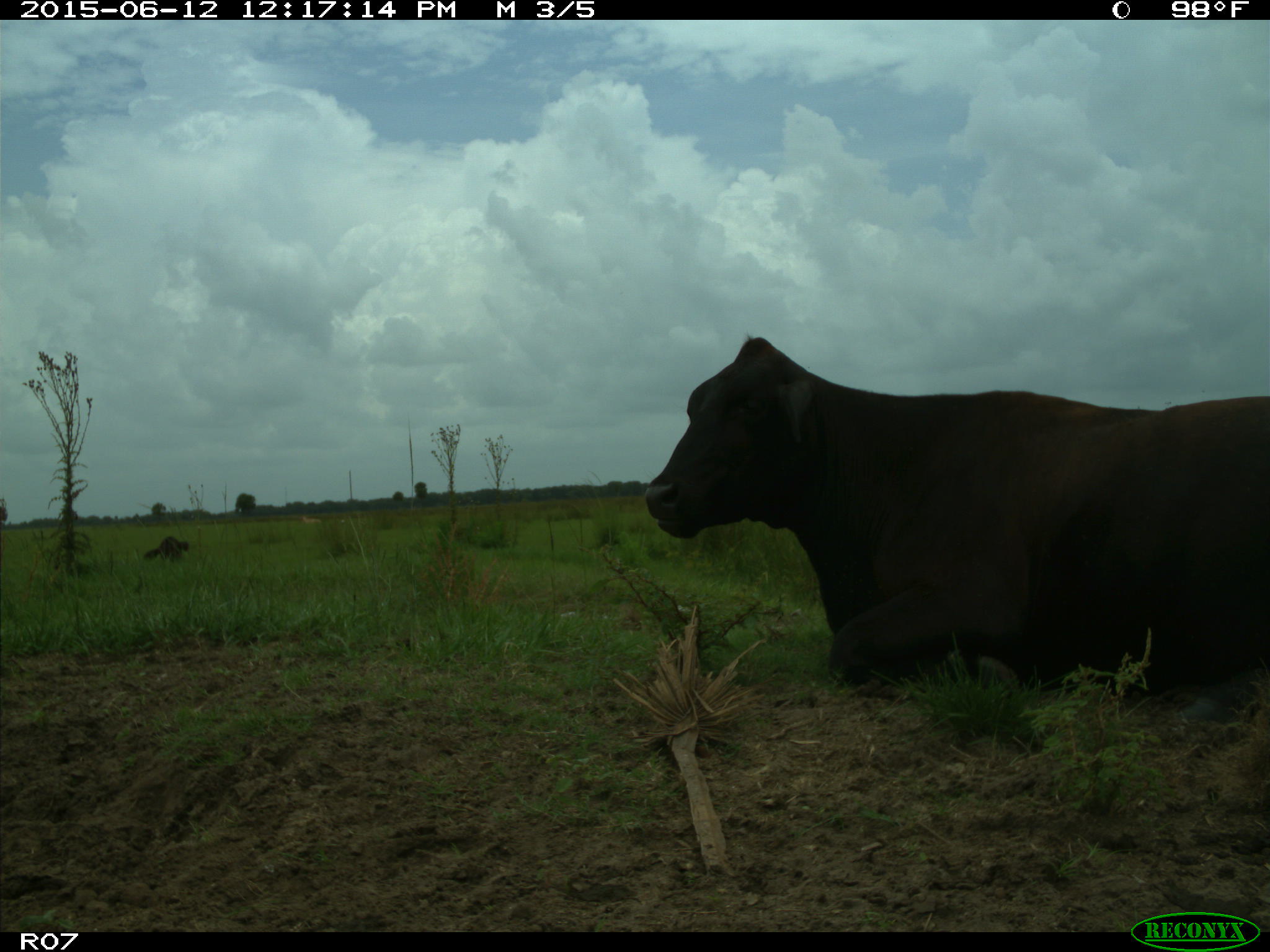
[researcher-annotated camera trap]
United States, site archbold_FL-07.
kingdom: Animalia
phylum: Chordata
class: Mammalia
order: Artiodactyla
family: Bovidae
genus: Bos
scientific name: Bos taurus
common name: domestic cow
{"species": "Bos taurus (domestic cow)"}